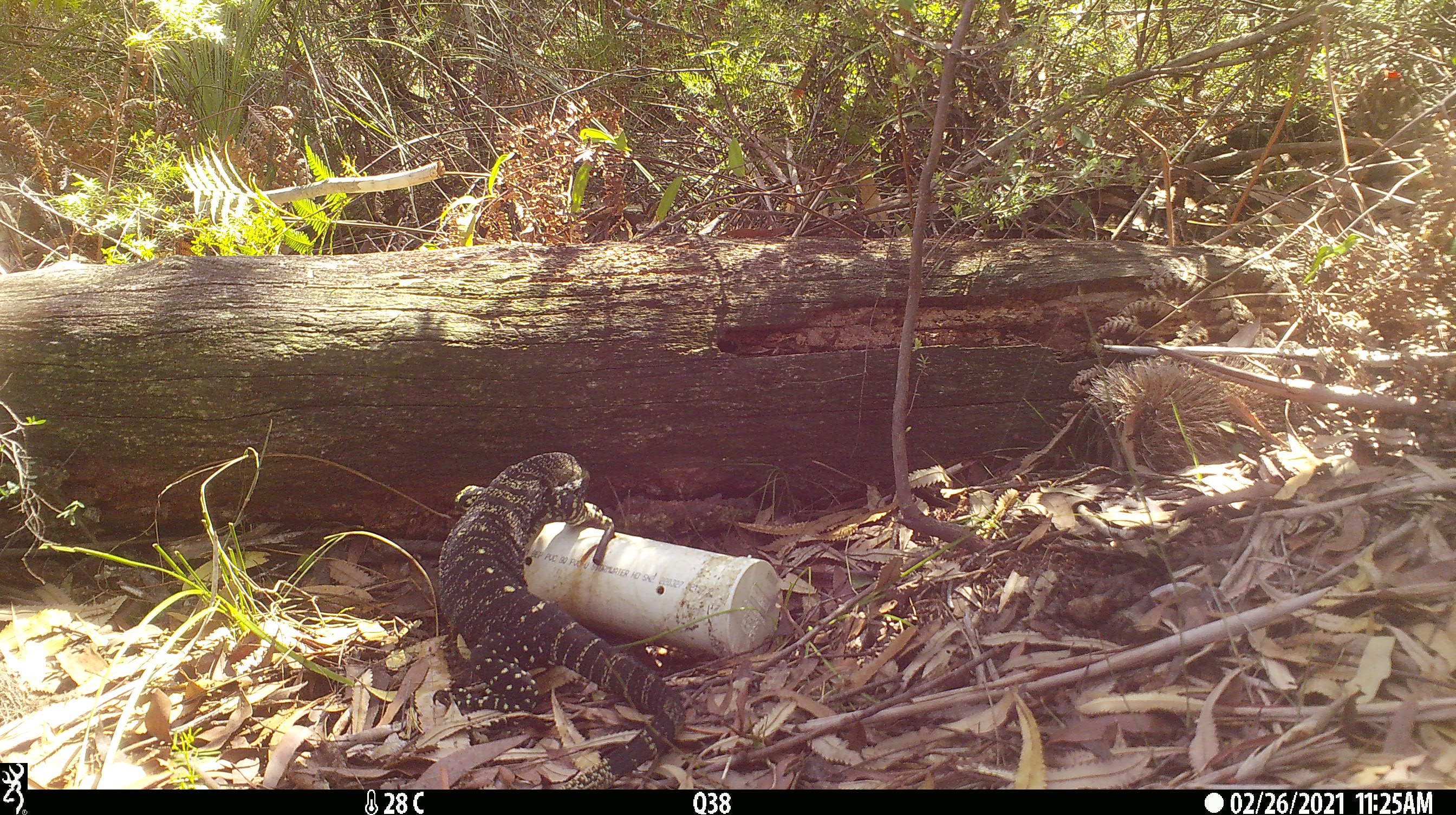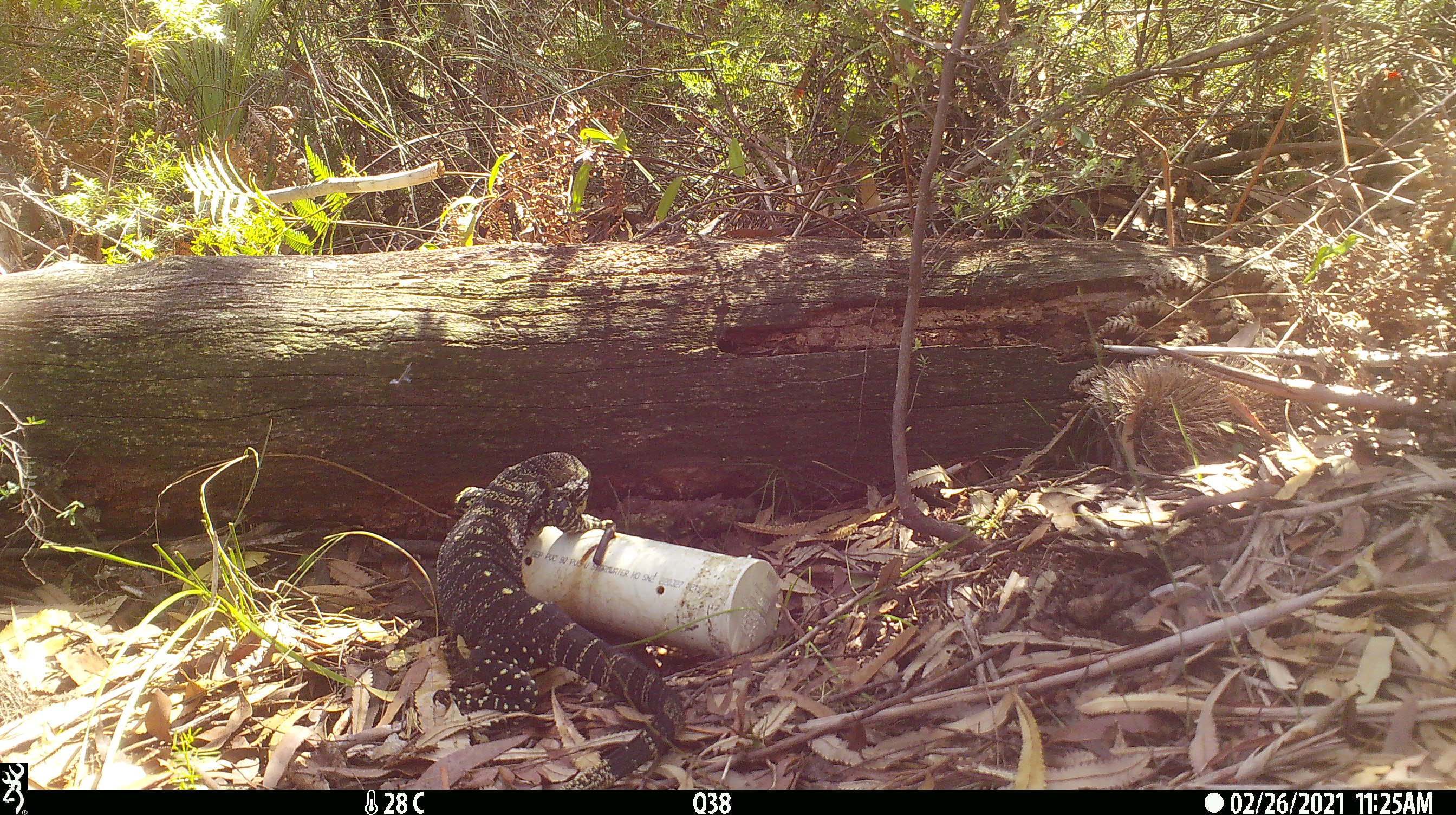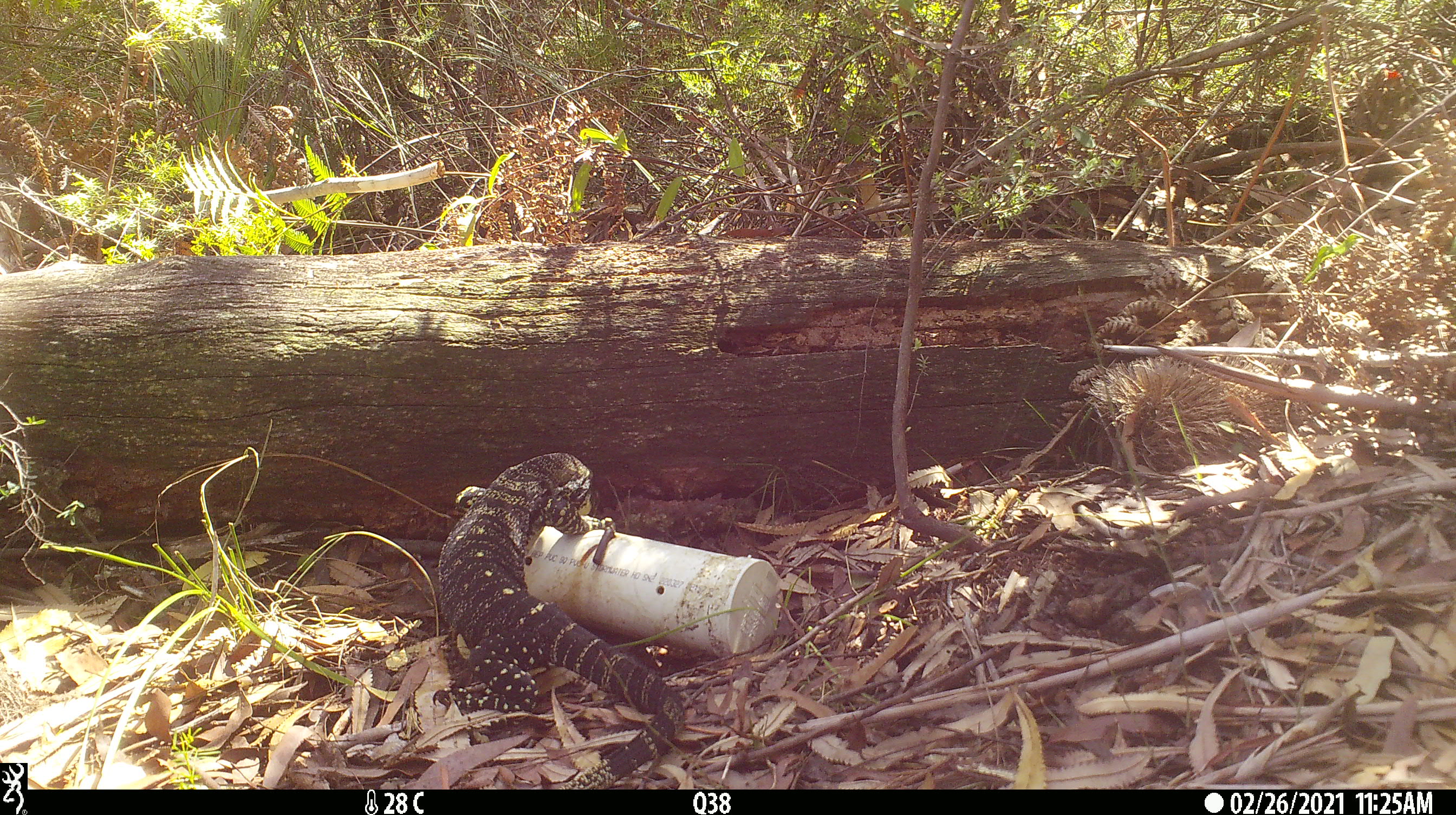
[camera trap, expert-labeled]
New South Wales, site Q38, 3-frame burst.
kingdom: Animalia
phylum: Chordata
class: Reptilia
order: Squamata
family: Varanidae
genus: Varanus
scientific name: Varanus varius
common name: lace monitor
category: goanna